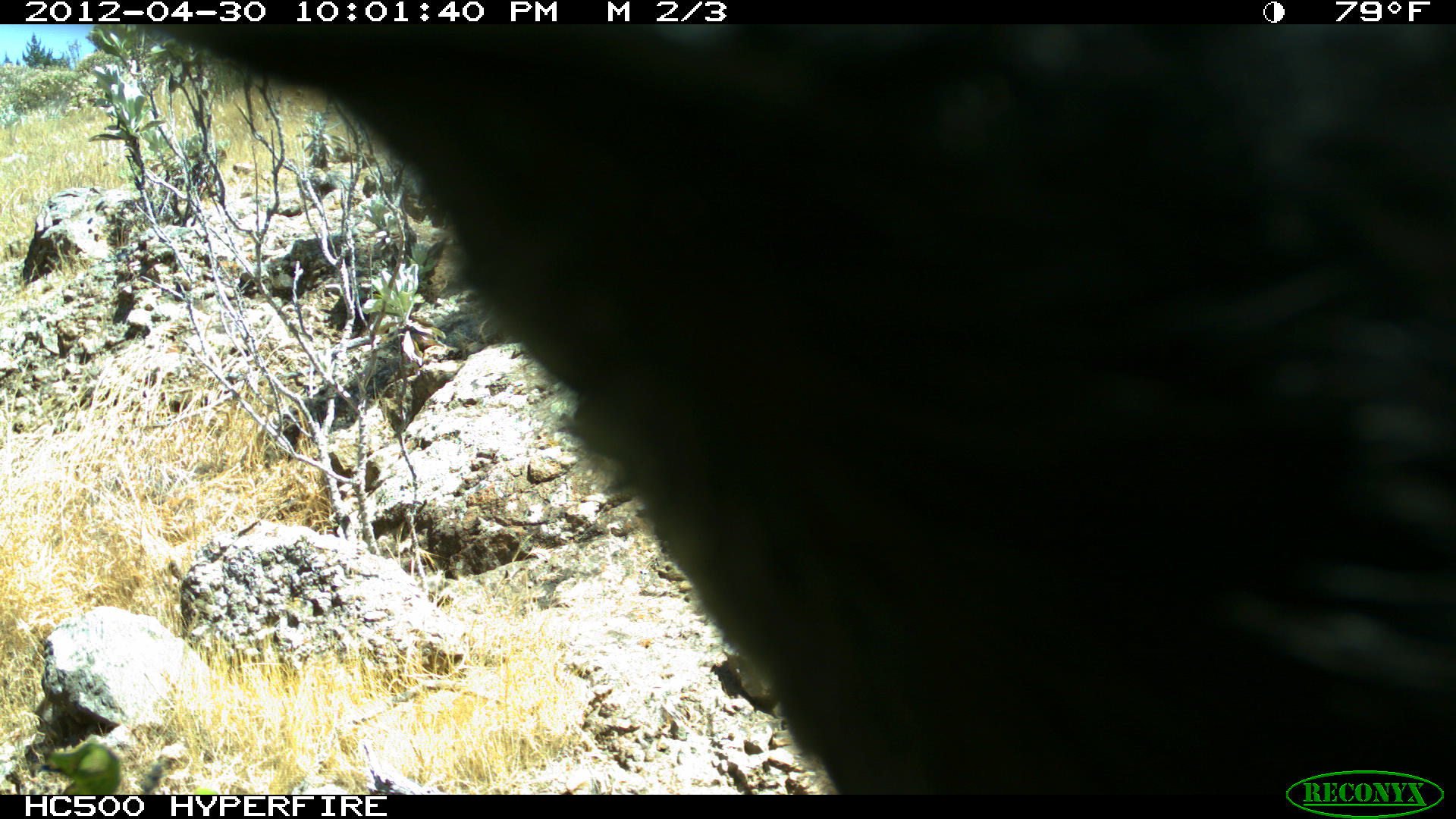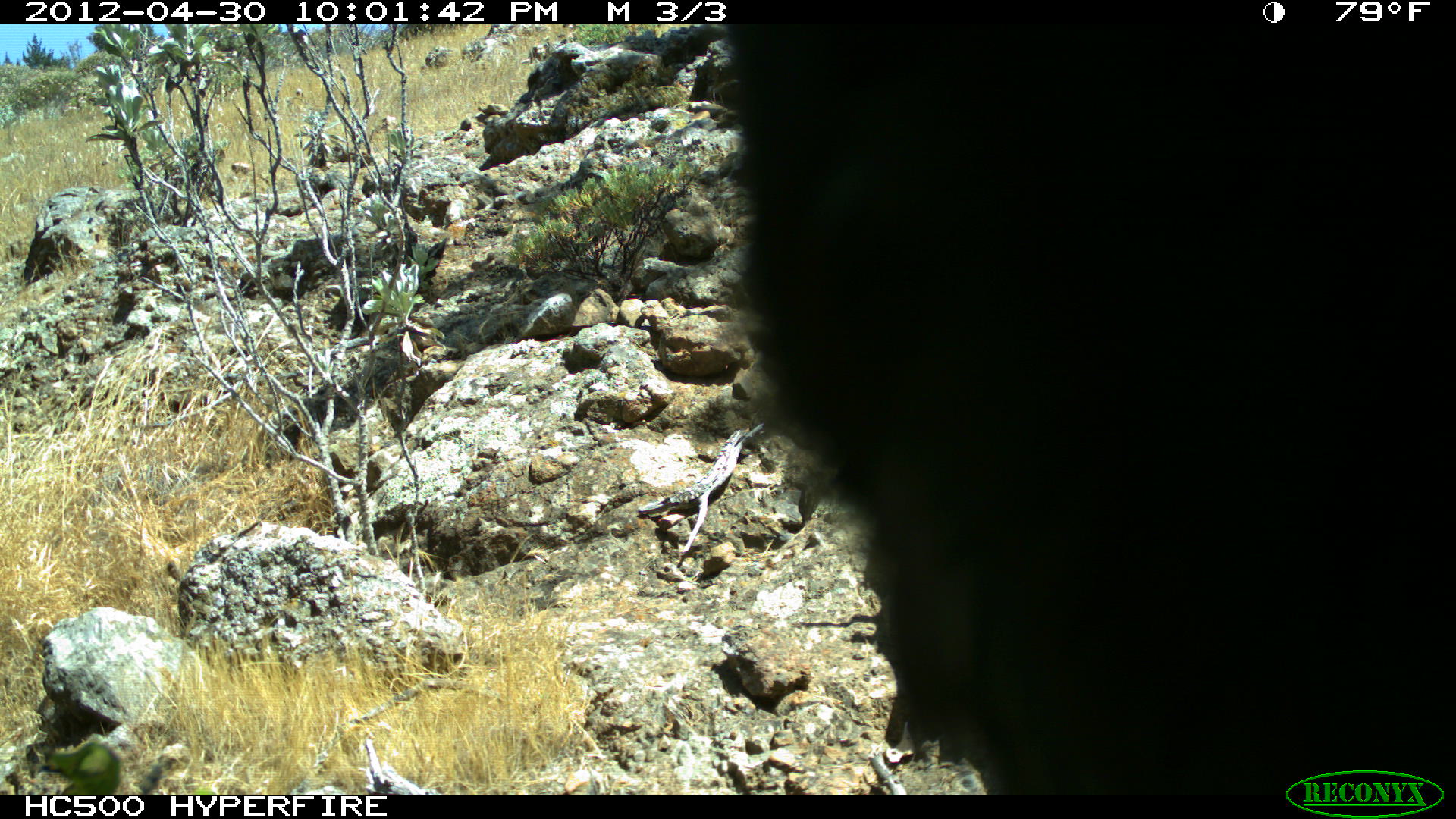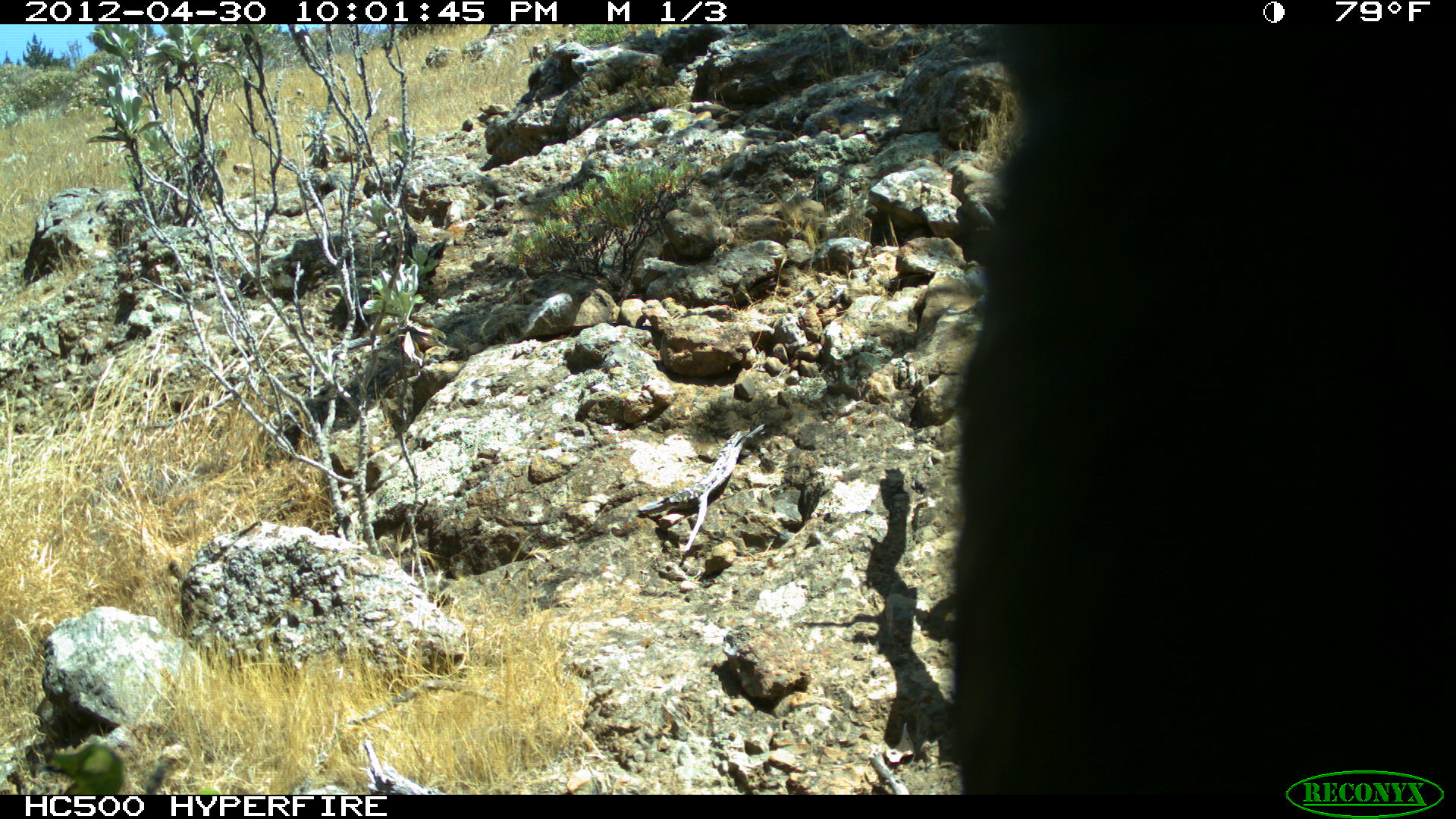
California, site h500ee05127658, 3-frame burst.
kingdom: Animalia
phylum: Chordata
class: Aves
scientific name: Aves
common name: bird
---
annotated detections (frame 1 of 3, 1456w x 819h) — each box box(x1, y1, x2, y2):
bird: box(138, 24, 1455, 794)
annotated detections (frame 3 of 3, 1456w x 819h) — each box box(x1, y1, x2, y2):
bird: box(940, 24, 1455, 794)